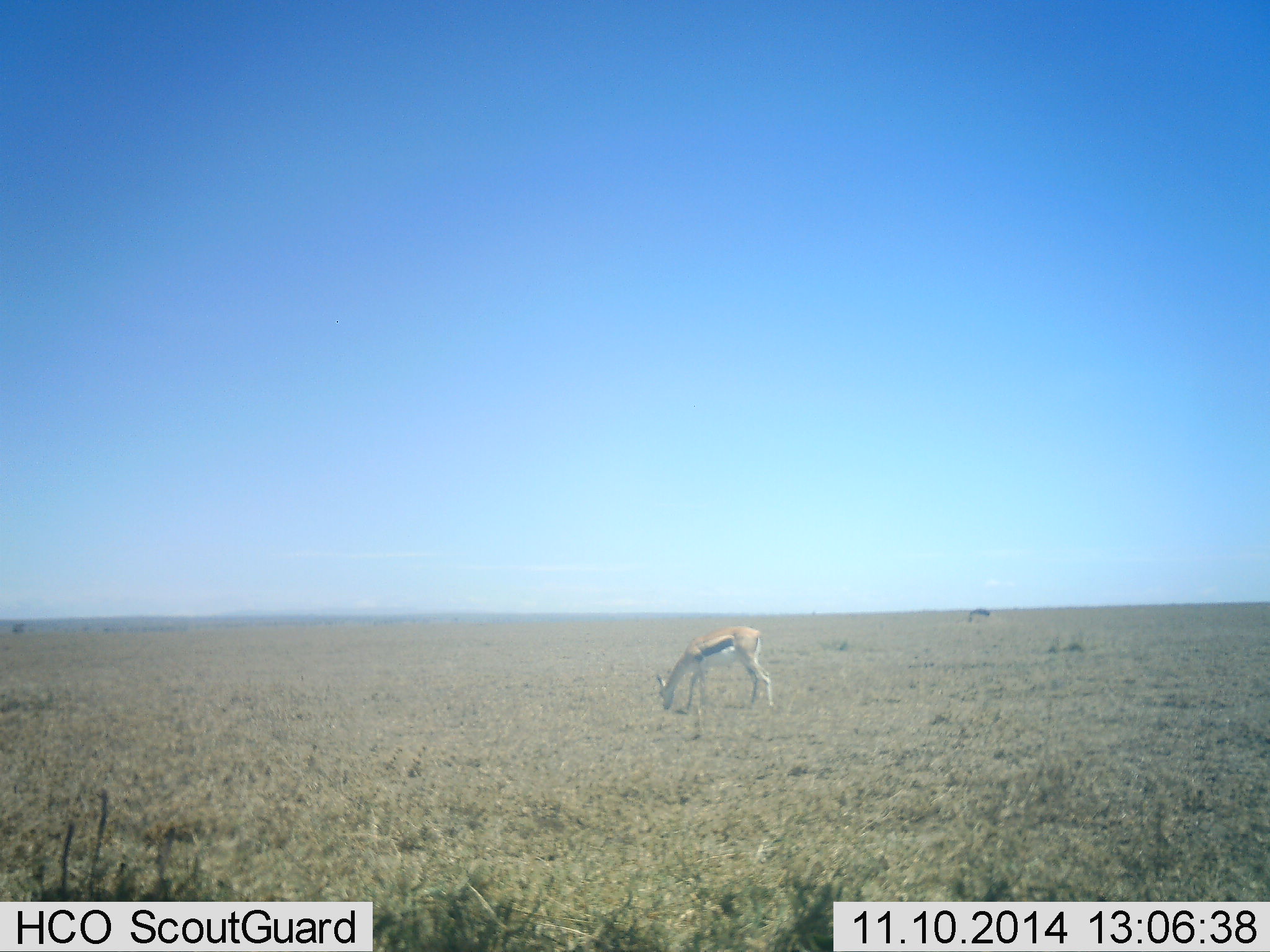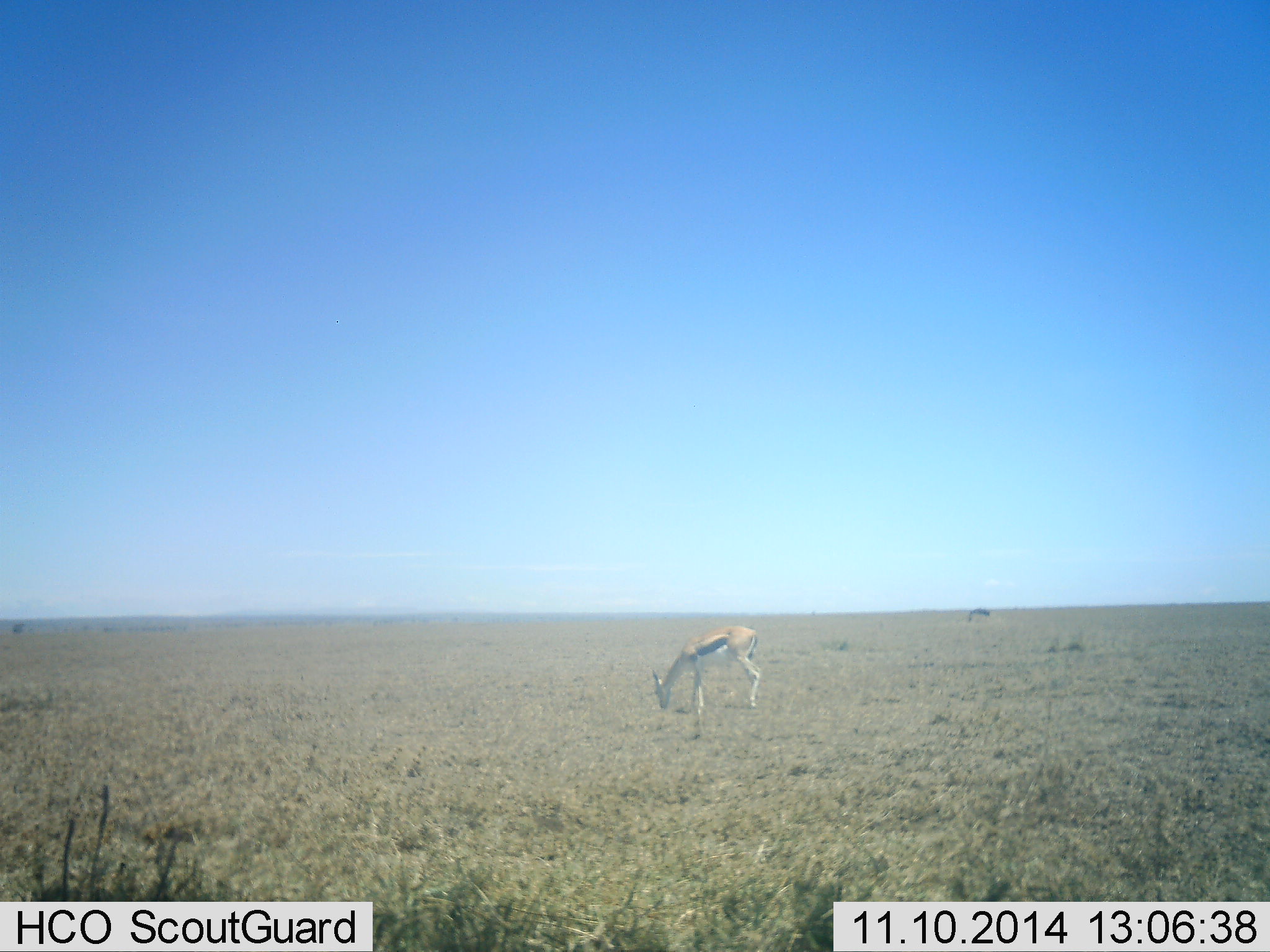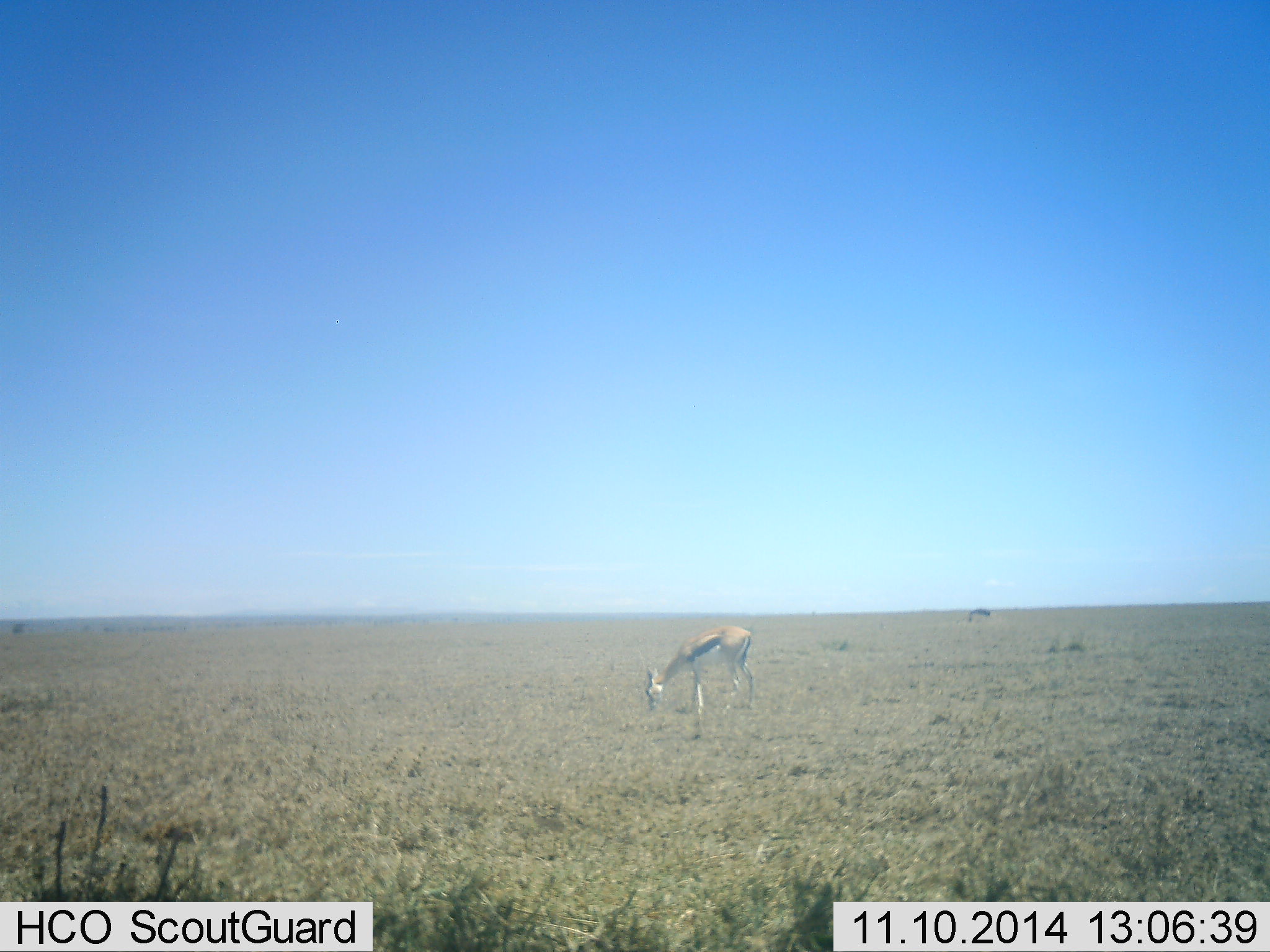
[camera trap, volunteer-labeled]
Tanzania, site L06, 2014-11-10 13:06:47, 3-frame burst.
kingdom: Animalia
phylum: Chordata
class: Mammalia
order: Artiodactyla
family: Bovidae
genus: Eudorcas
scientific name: Eudorcas thomsonii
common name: thomson's gazelle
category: gazellethomsons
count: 2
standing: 20%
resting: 0%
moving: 0%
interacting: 0%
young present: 0%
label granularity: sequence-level